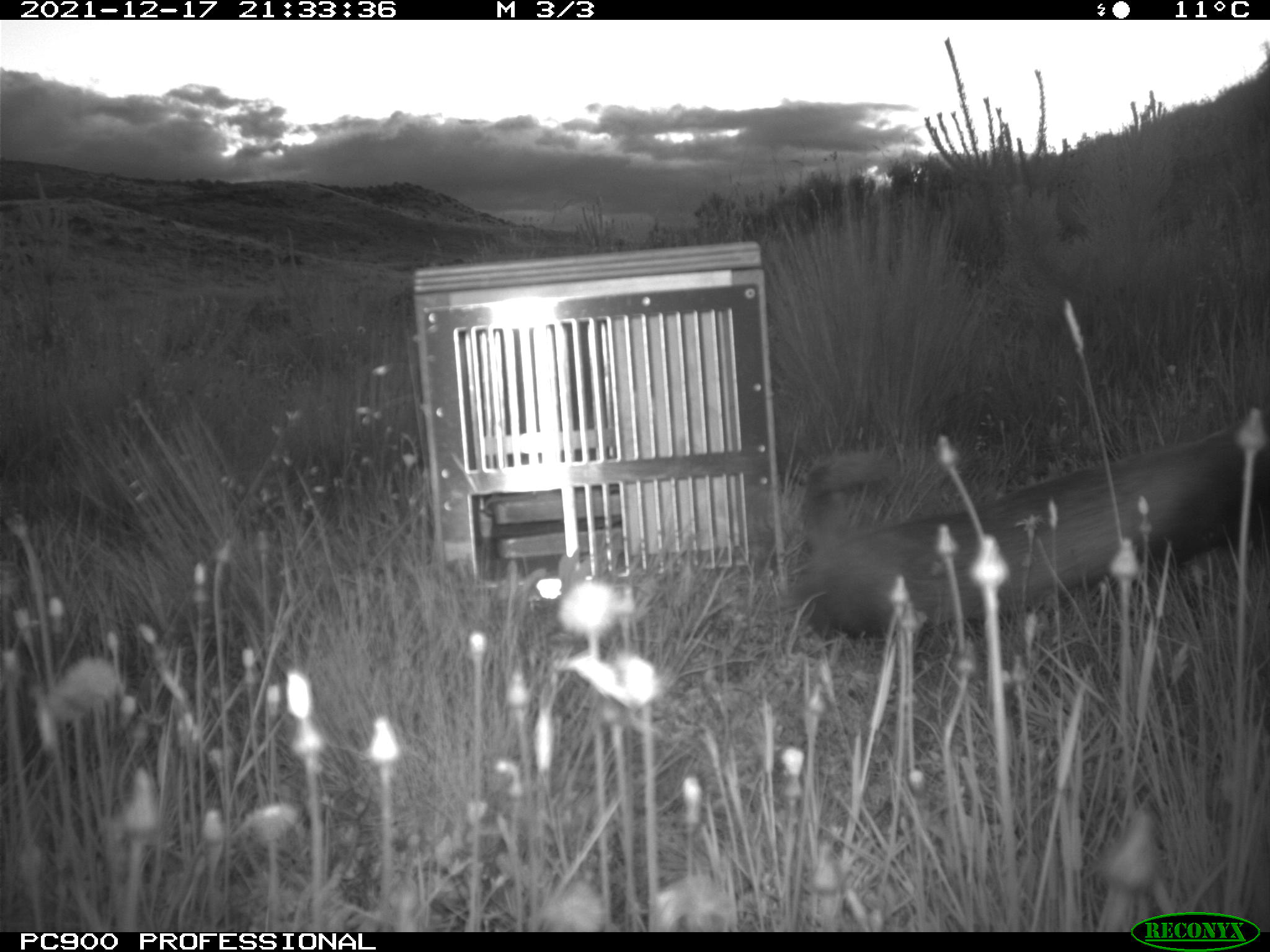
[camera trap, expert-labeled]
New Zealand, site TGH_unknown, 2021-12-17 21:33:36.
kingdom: Animalia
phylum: Chordata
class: Mammalia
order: Carnivora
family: Mustelidae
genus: Mustela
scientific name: Mustela furo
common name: ferret